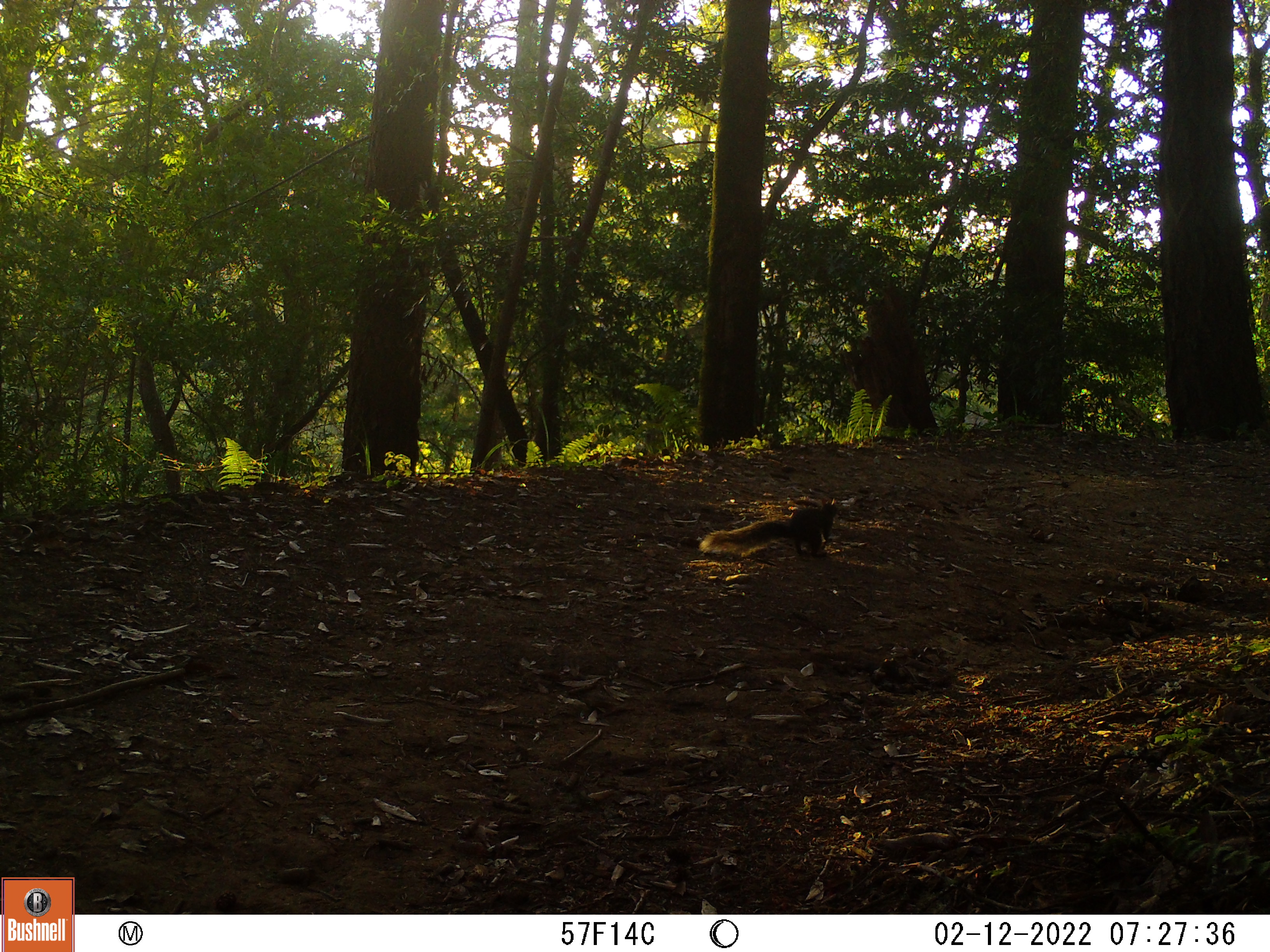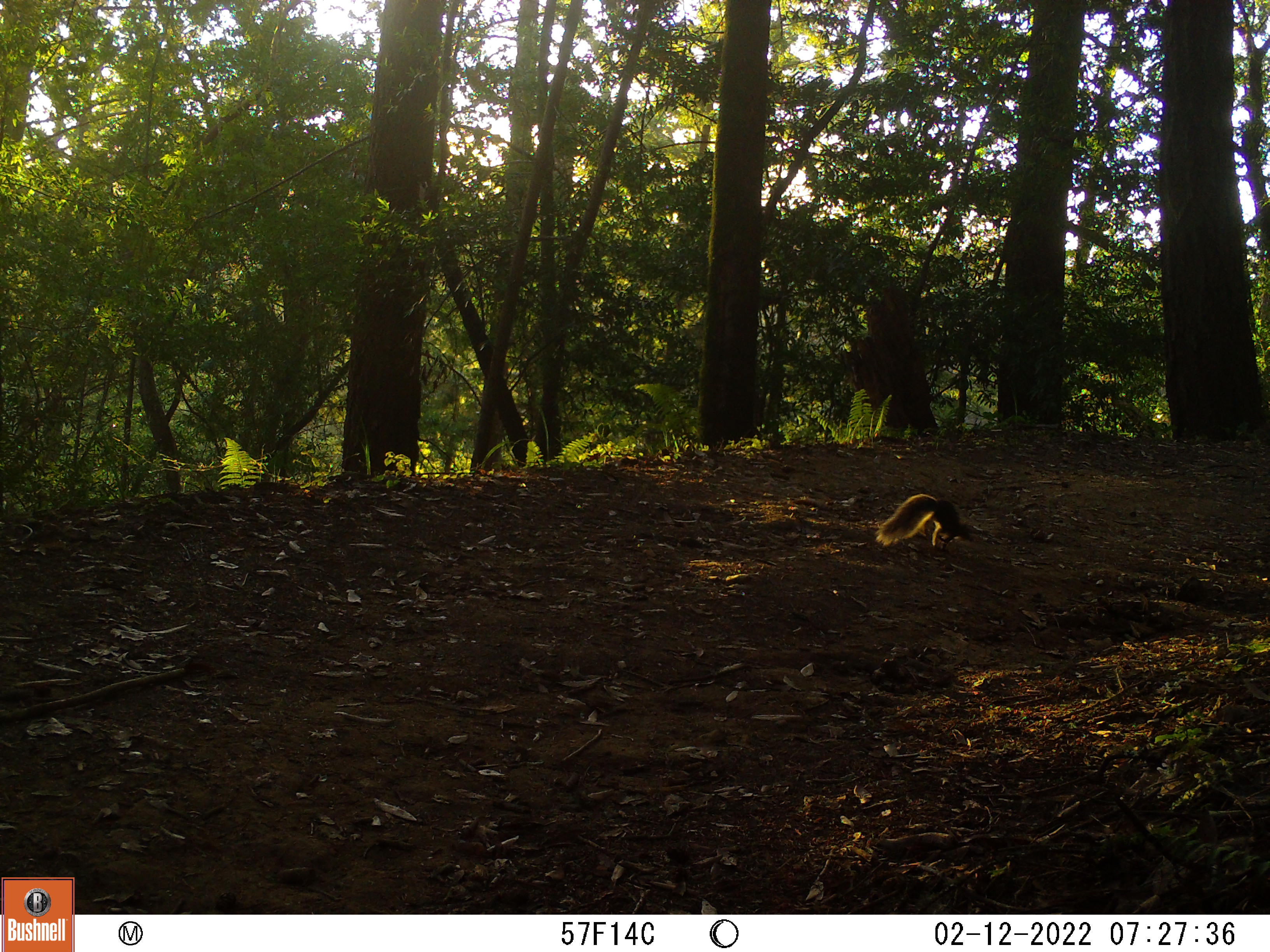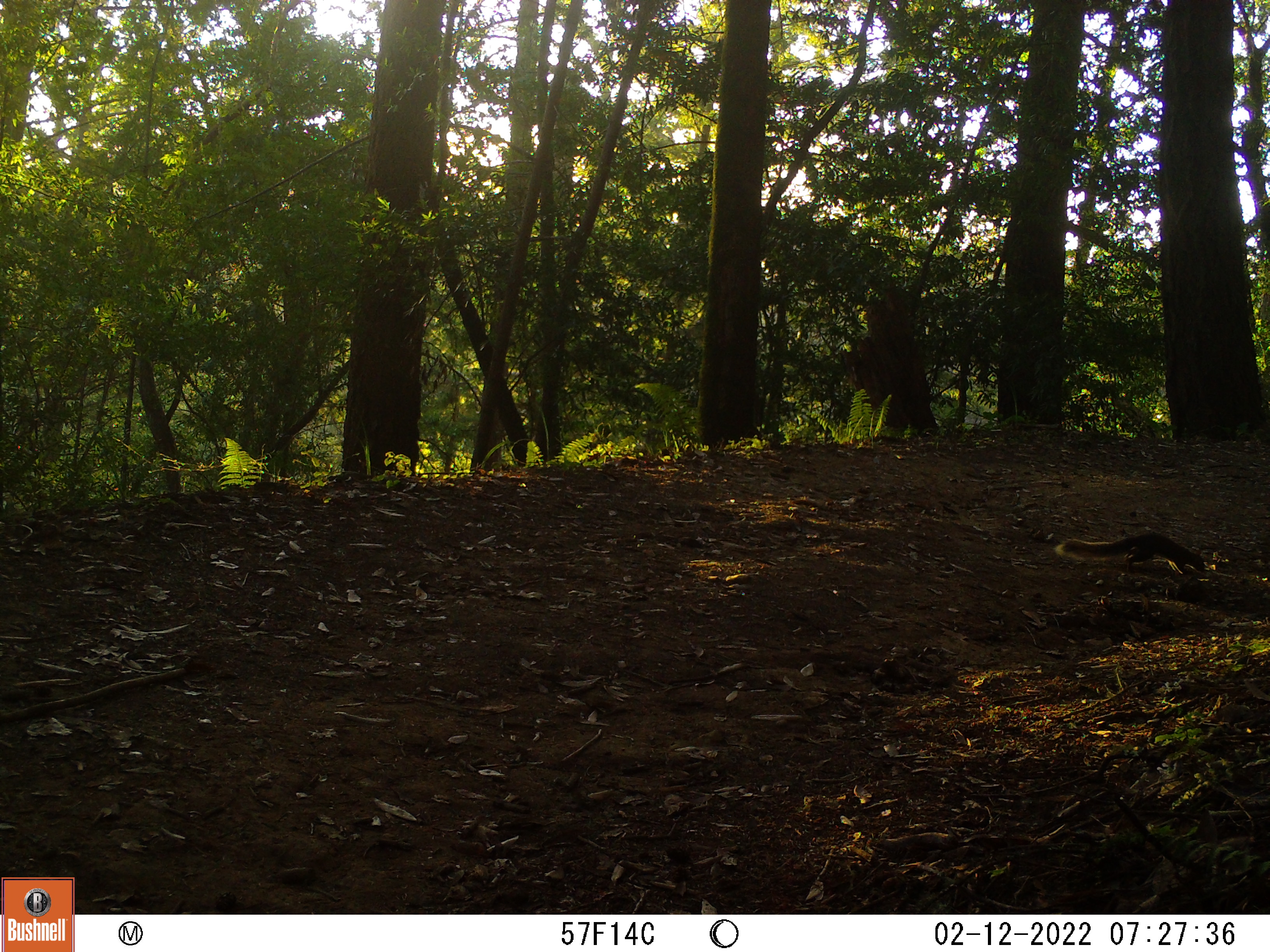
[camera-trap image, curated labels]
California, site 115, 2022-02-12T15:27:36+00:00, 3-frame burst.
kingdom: Animalia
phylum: Chordata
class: Mammalia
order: Rodentia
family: Sciuridae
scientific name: Sciuridae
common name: squirrel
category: unknown squirrel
Unknown squirrel (squirrel) (Sciuridae).